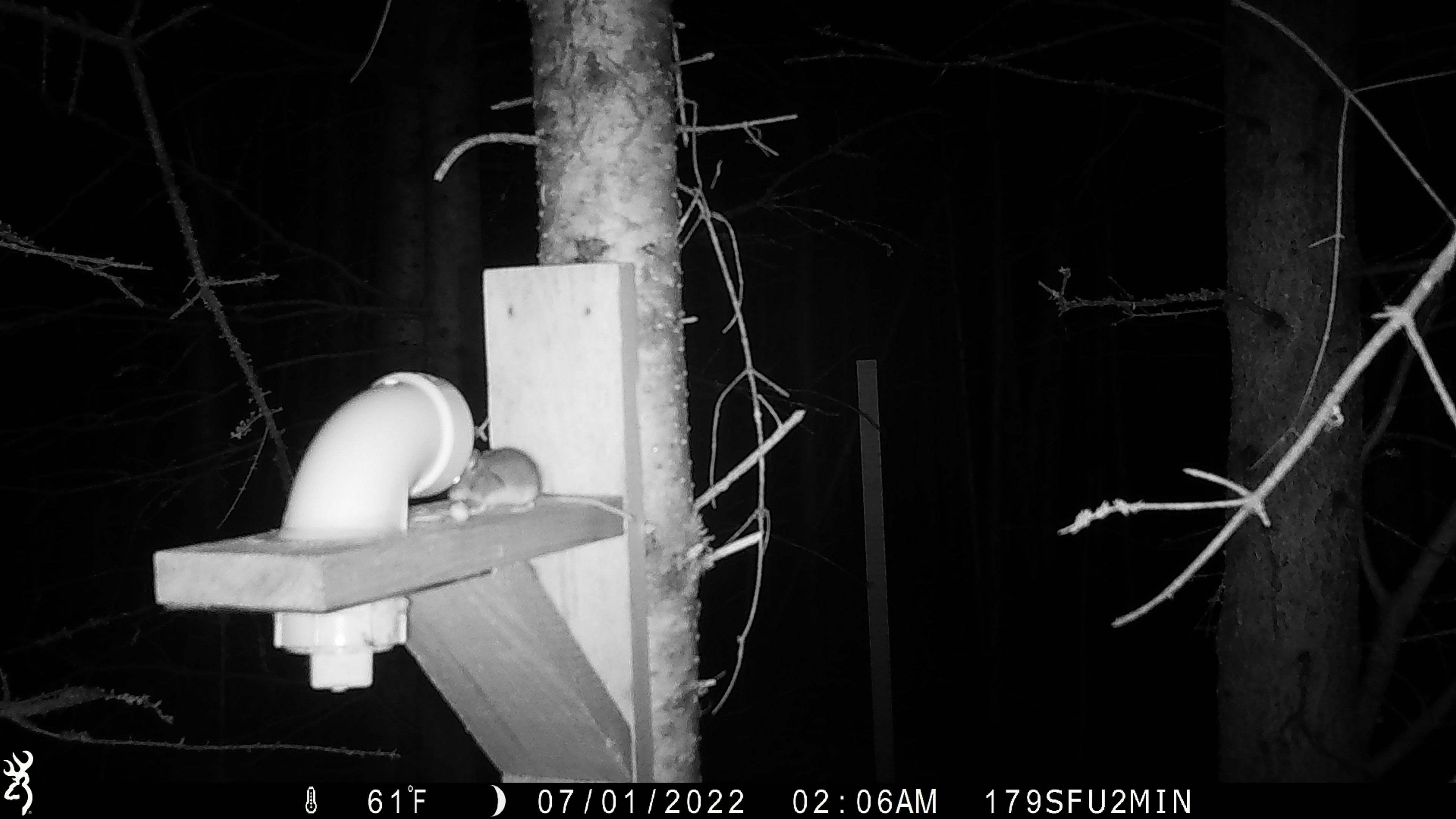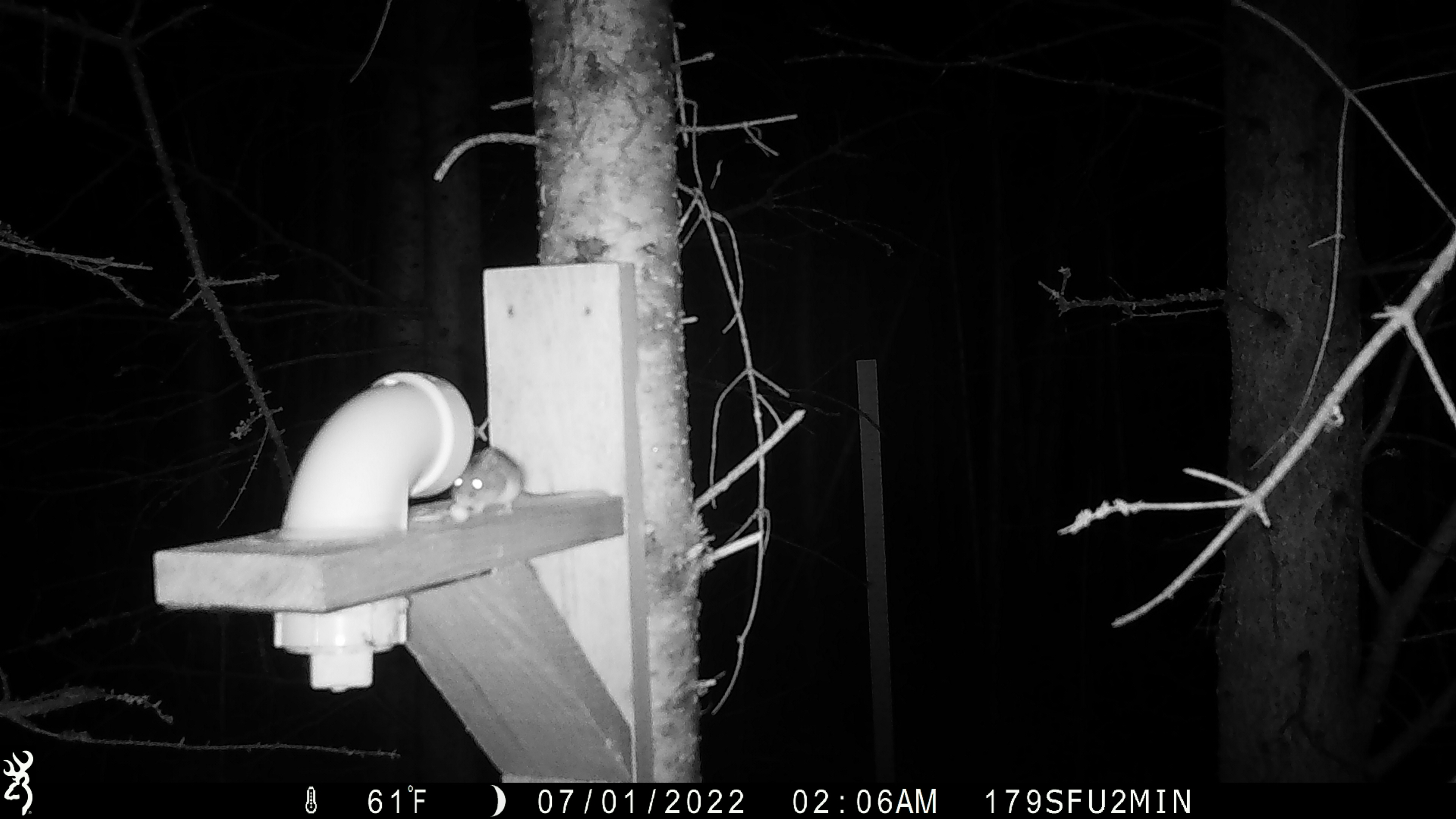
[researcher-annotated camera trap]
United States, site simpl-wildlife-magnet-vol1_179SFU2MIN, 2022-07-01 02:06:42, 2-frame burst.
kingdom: Animalia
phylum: Chordata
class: Mammalia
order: Rodentia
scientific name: Rodentia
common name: mouse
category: mouse sp.